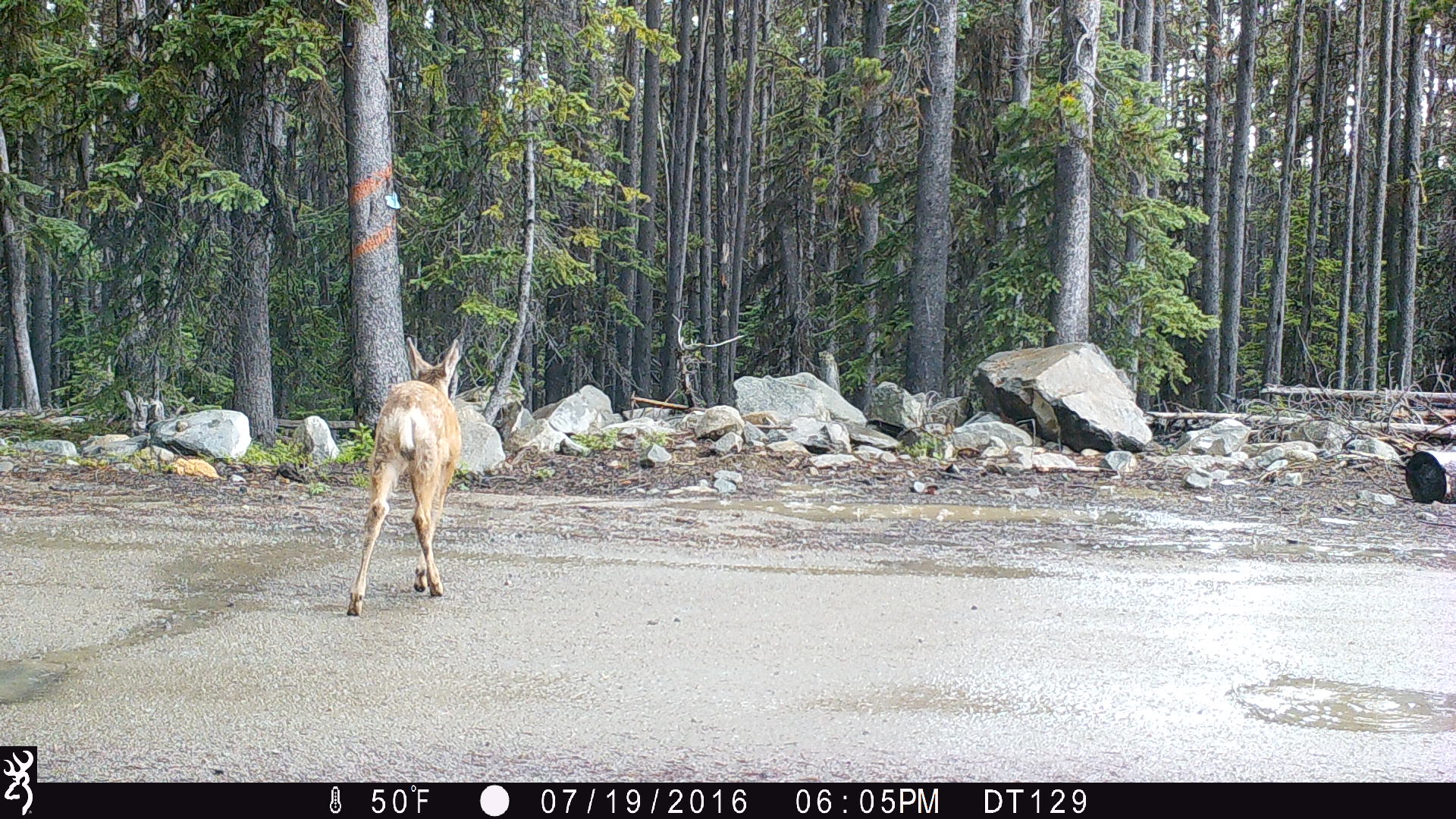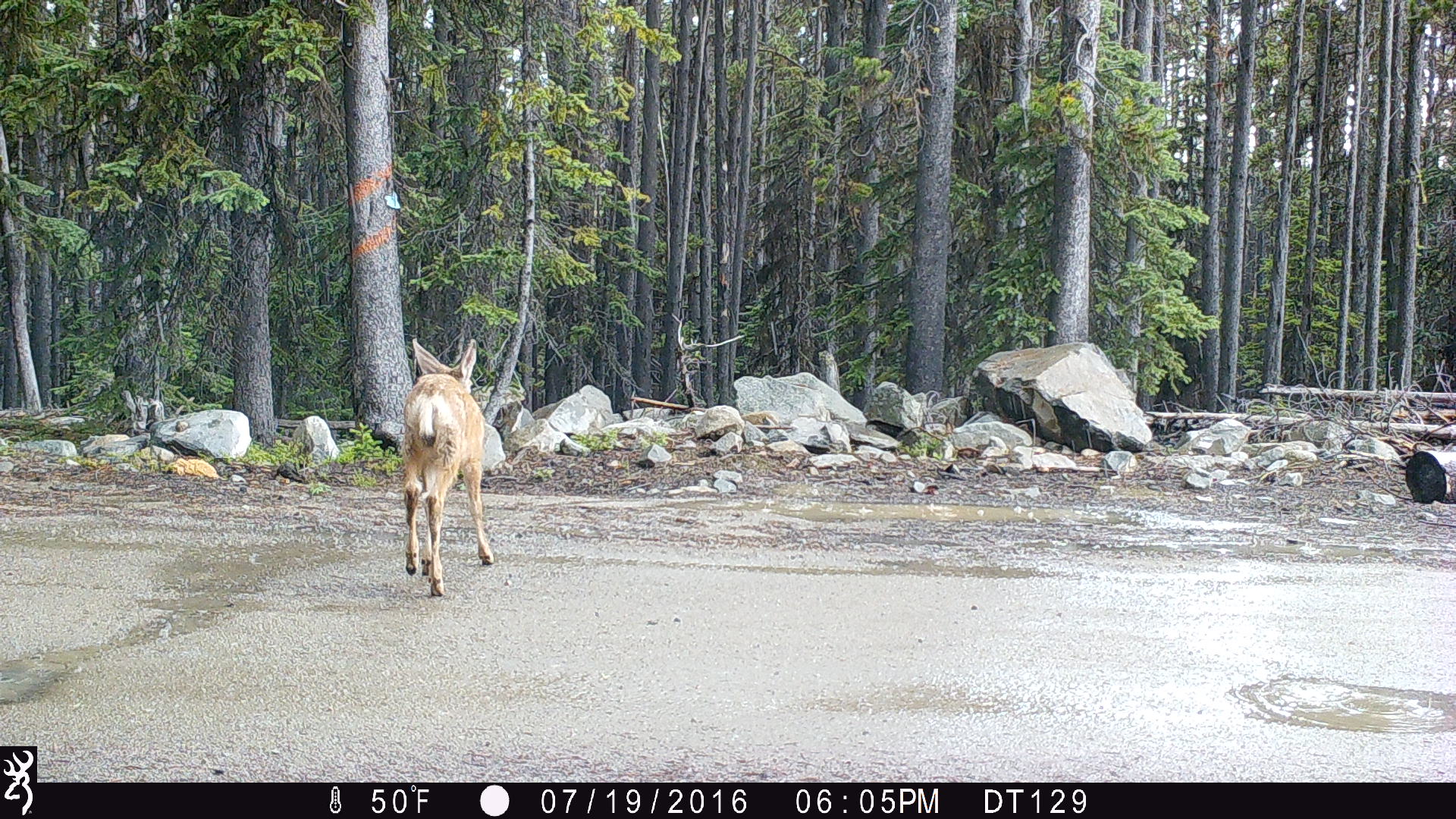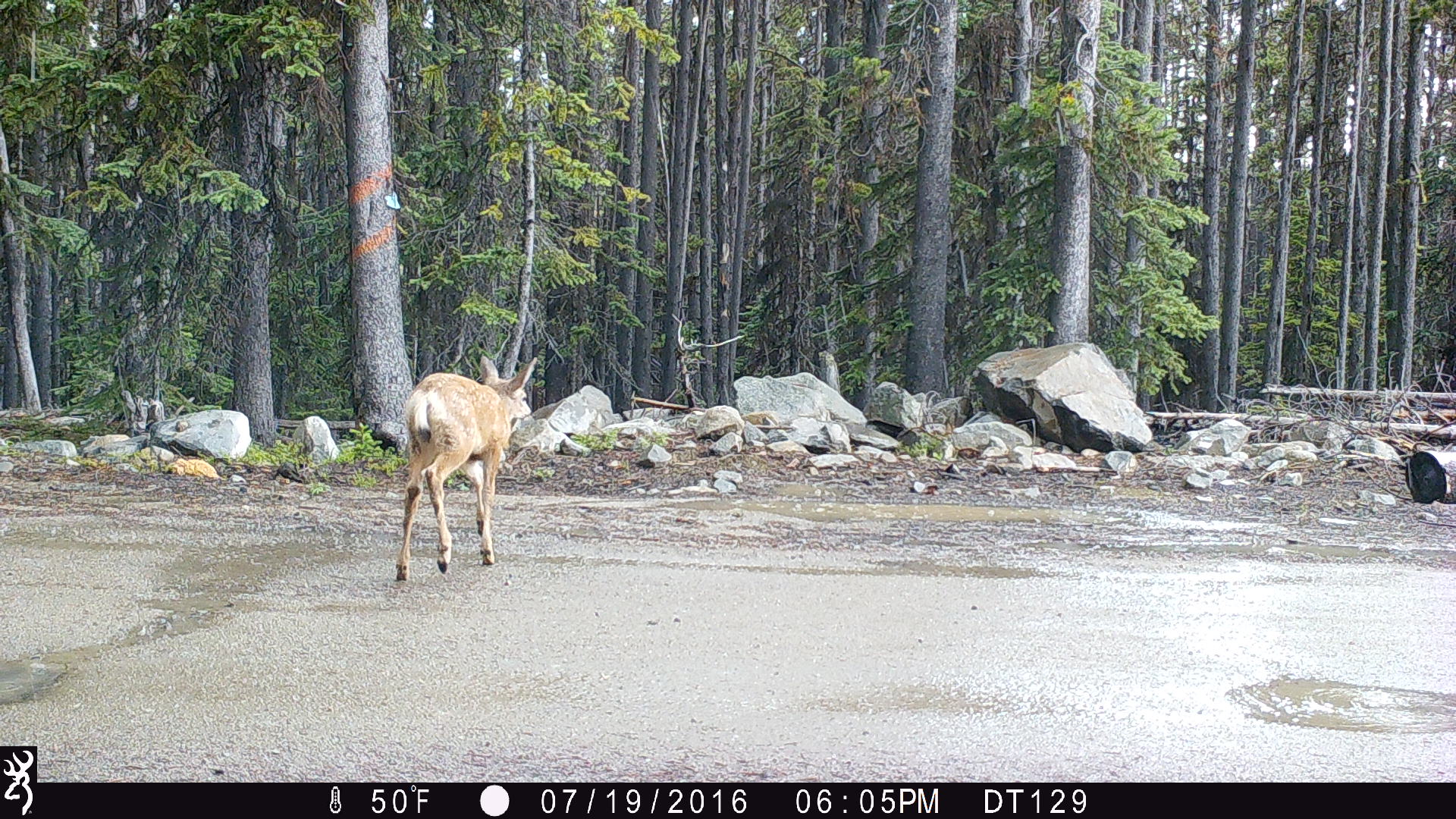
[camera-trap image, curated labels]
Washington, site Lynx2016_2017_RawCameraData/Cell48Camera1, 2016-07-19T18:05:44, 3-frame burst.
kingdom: Animalia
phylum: Chordata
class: Mammalia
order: Artiodactyla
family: Cervidae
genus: Odocoileus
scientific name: Odocoileus hemionus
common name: mule deer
Odocoileus hemionus (mule deer). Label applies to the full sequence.